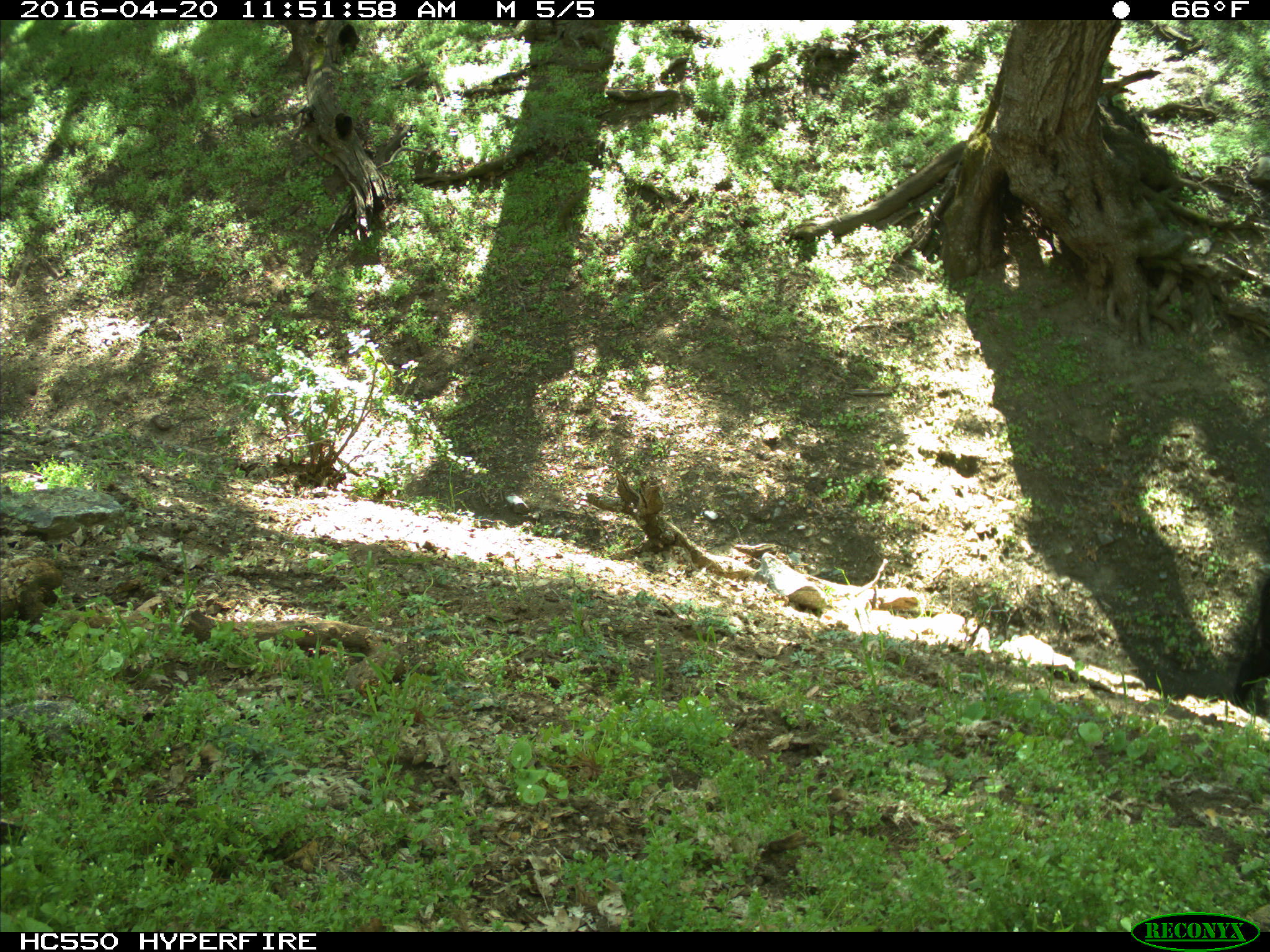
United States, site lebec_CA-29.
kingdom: Animalia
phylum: Chordata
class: Mammalia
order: Artiodactyla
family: Bovidae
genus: Bos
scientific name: Bos taurus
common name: domestic cow